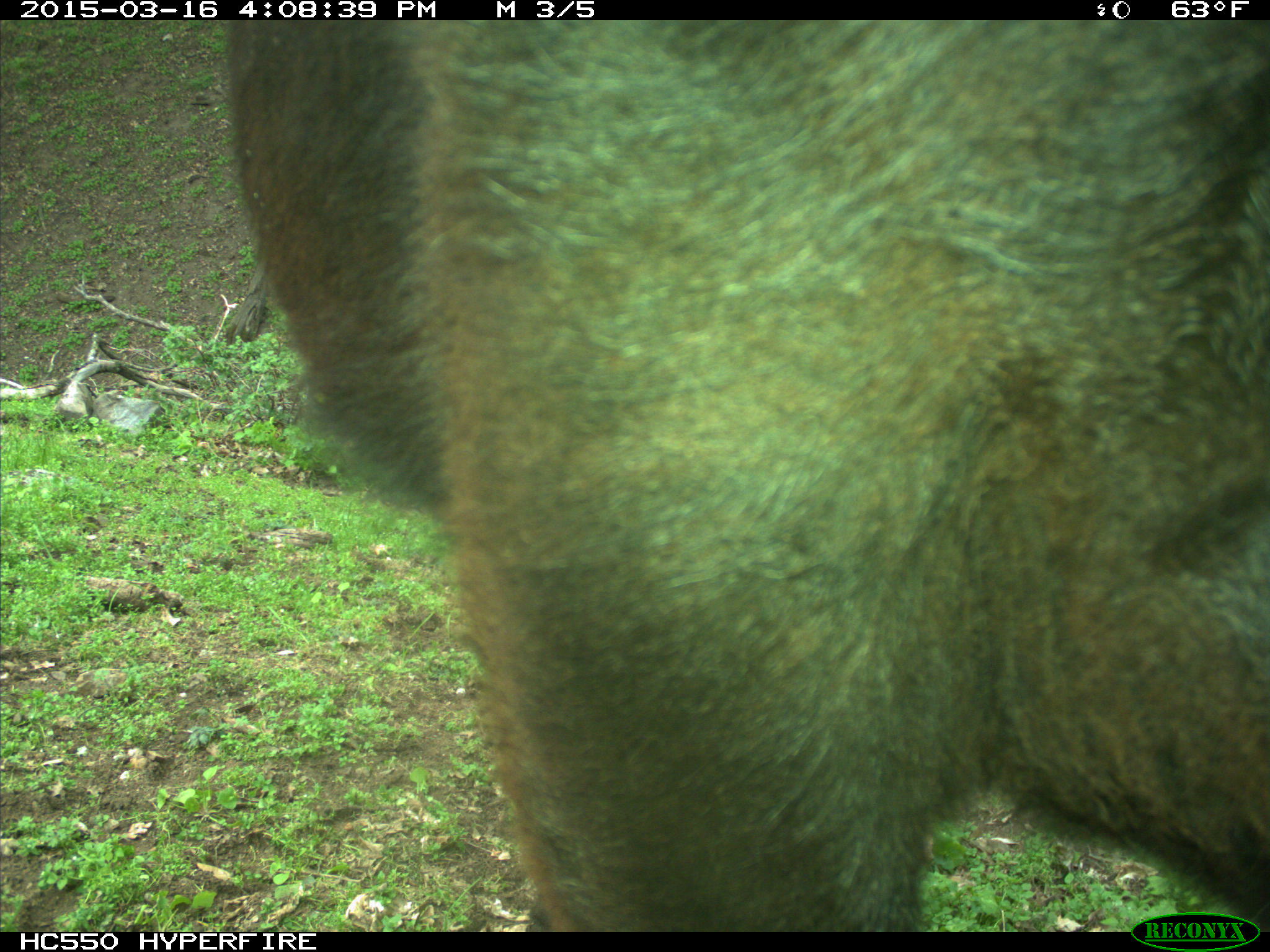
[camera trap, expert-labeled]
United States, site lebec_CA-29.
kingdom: Animalia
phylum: Chordata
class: Mammalia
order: Artiodactyla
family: Bovidae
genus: Bos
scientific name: Bos taurus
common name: domestic cow